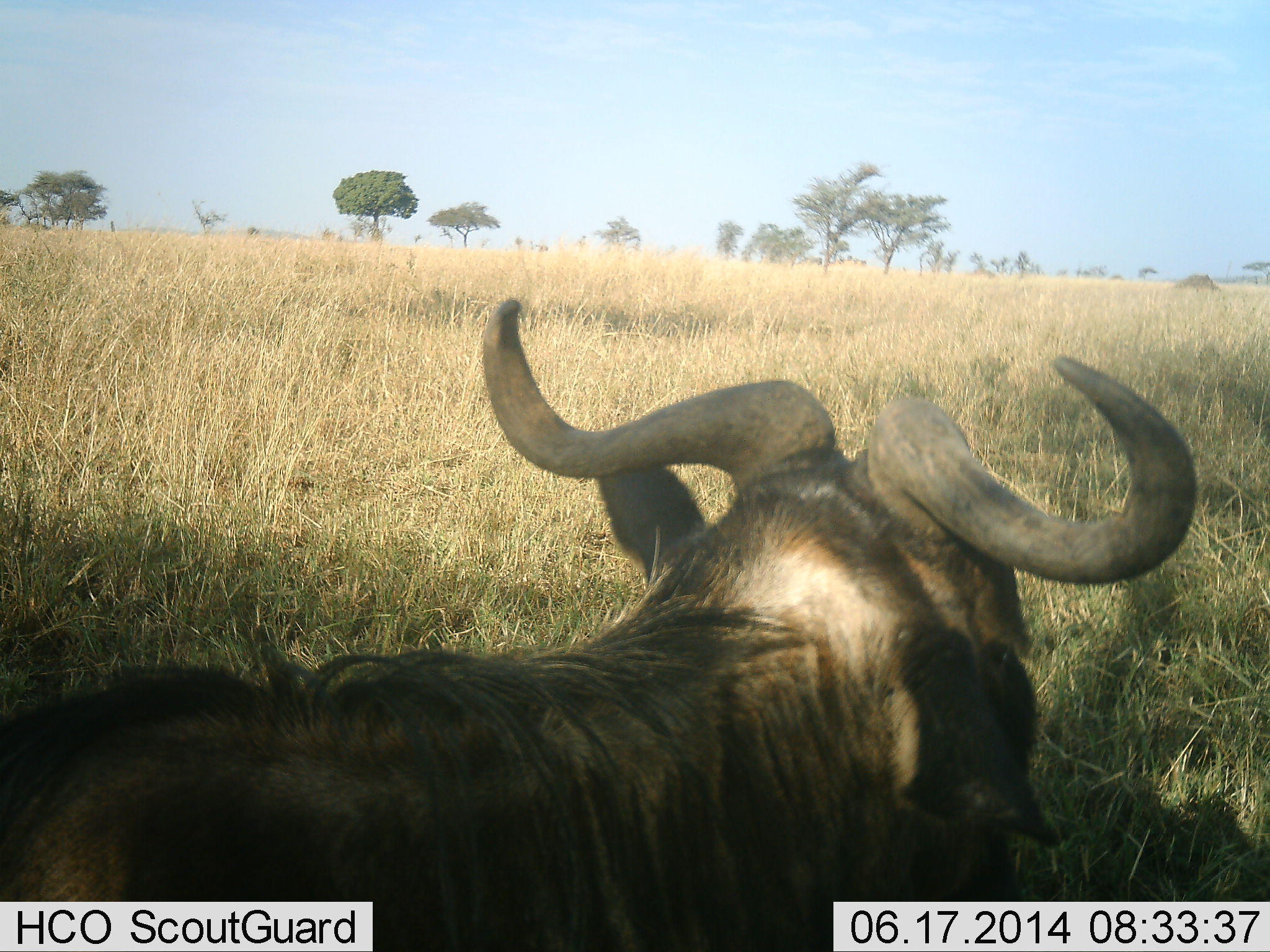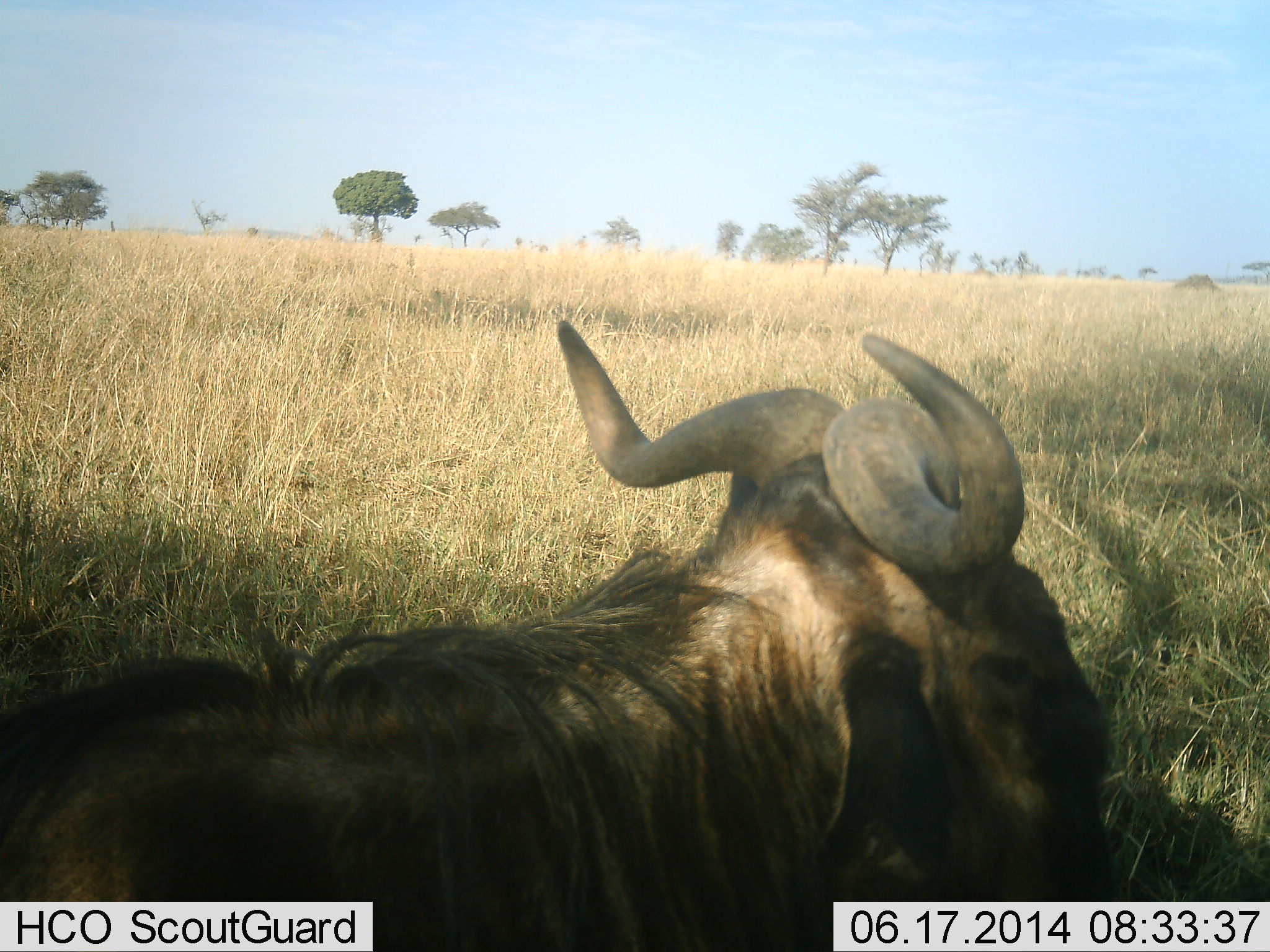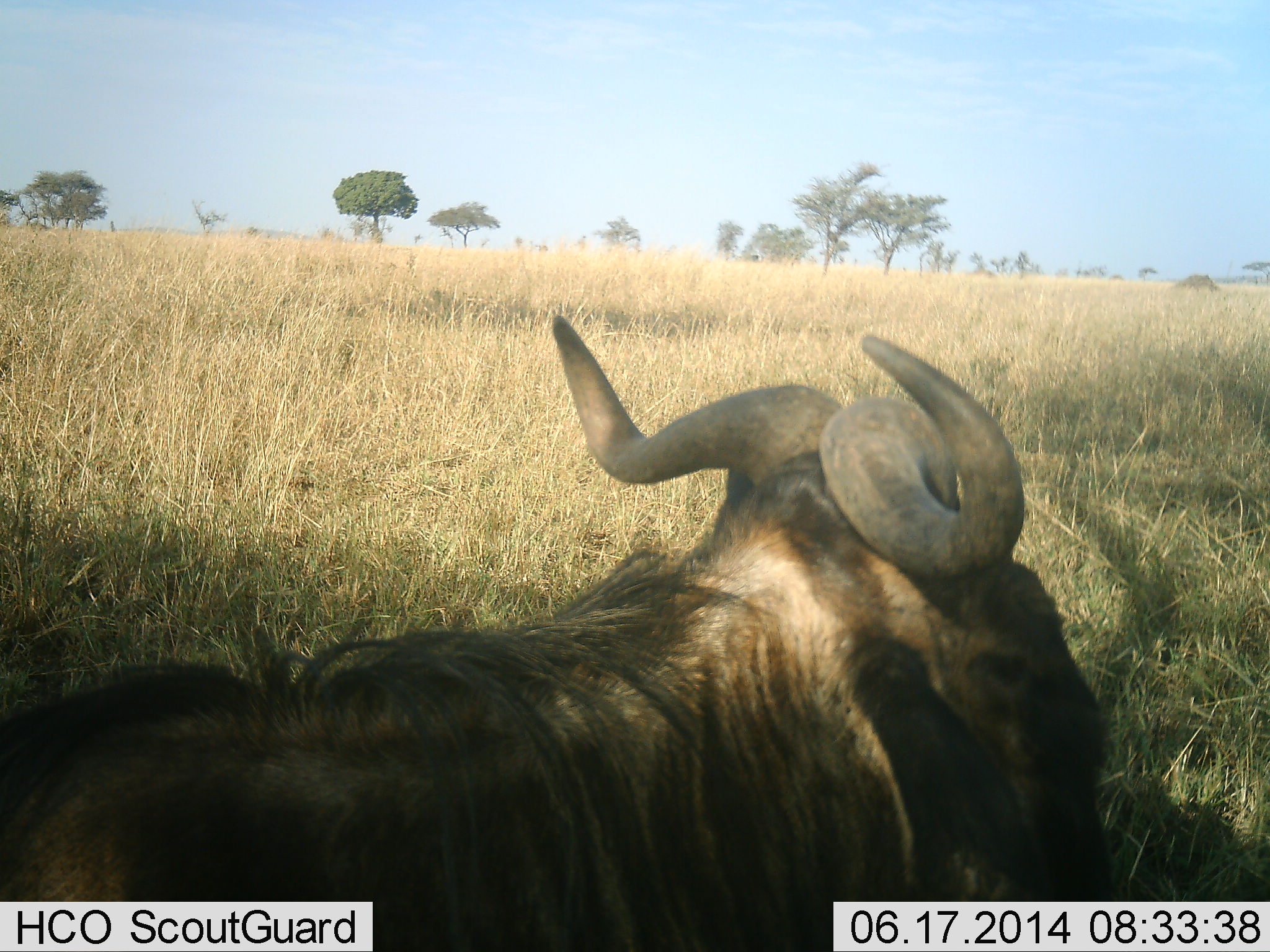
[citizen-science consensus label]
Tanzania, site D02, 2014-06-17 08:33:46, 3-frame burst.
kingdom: Animalia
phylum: Chordata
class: Mammalia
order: Artiodactyla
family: Bovidae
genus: Connochaetes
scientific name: Connochaetes taurinus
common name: blue wildebeest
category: wildebeest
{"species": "wildebeest (blue wildebeest) (Connochaetes taurinus)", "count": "1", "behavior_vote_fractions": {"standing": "33%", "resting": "67%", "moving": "0%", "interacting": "0%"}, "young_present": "0%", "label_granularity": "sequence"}